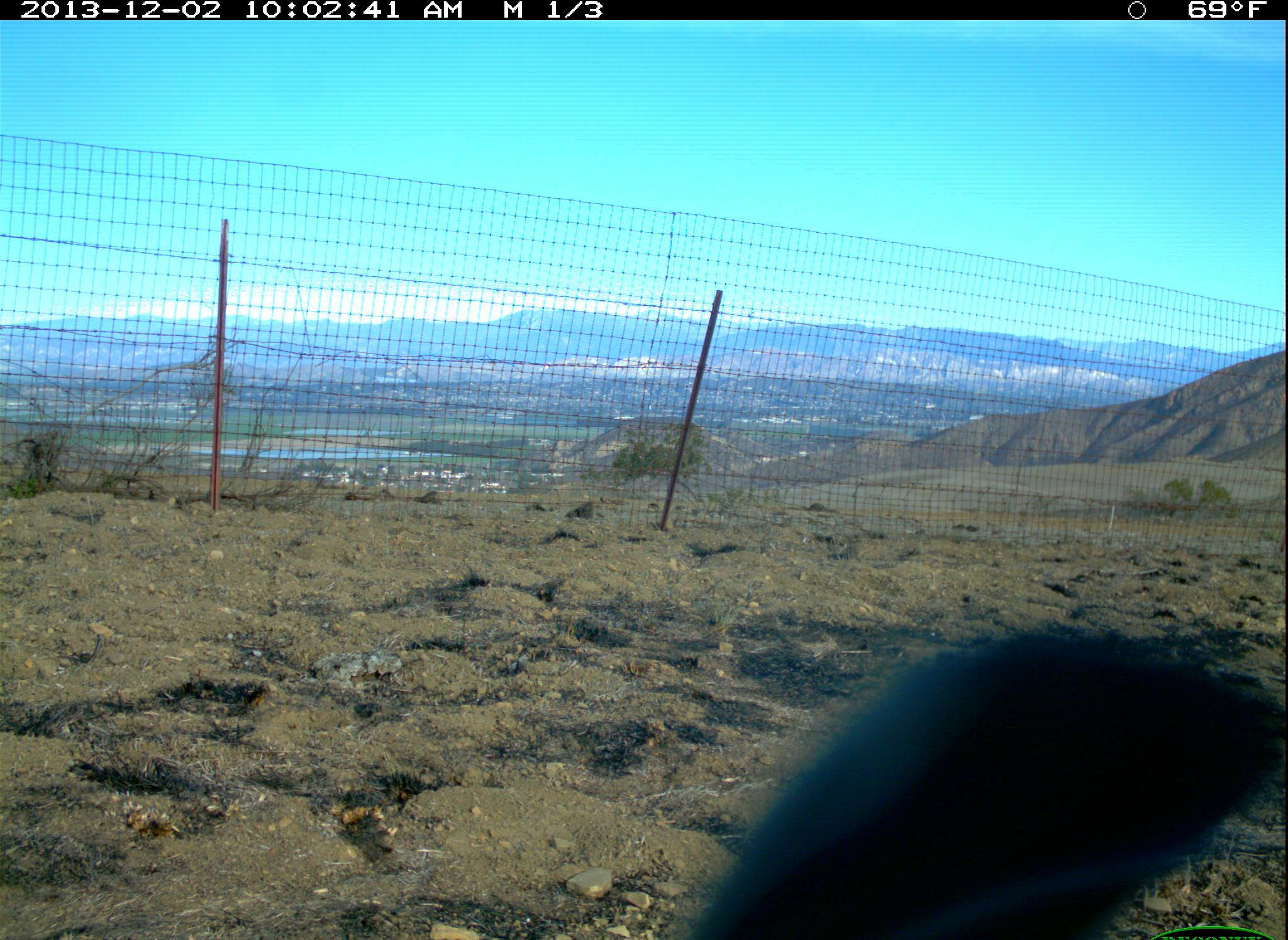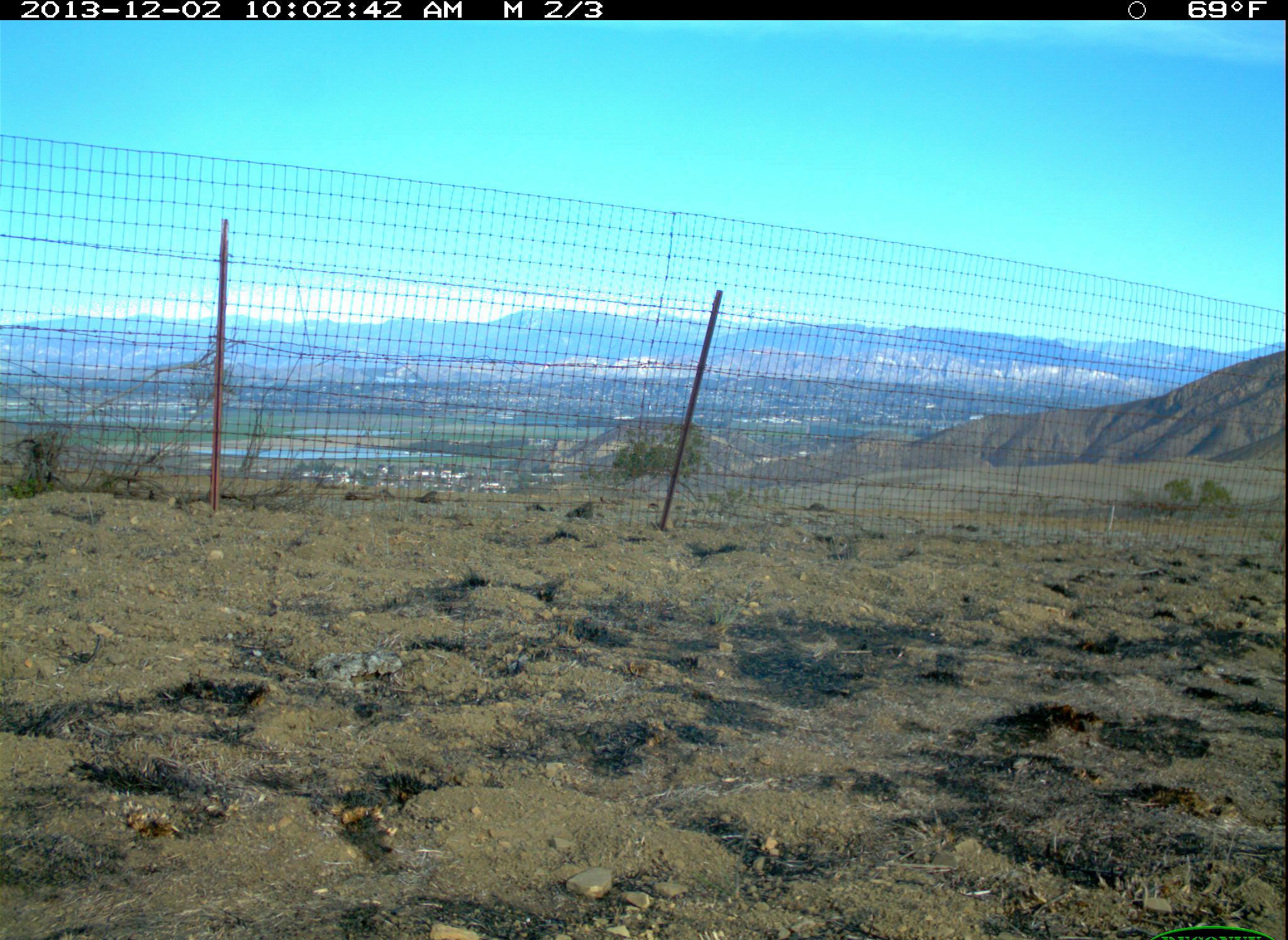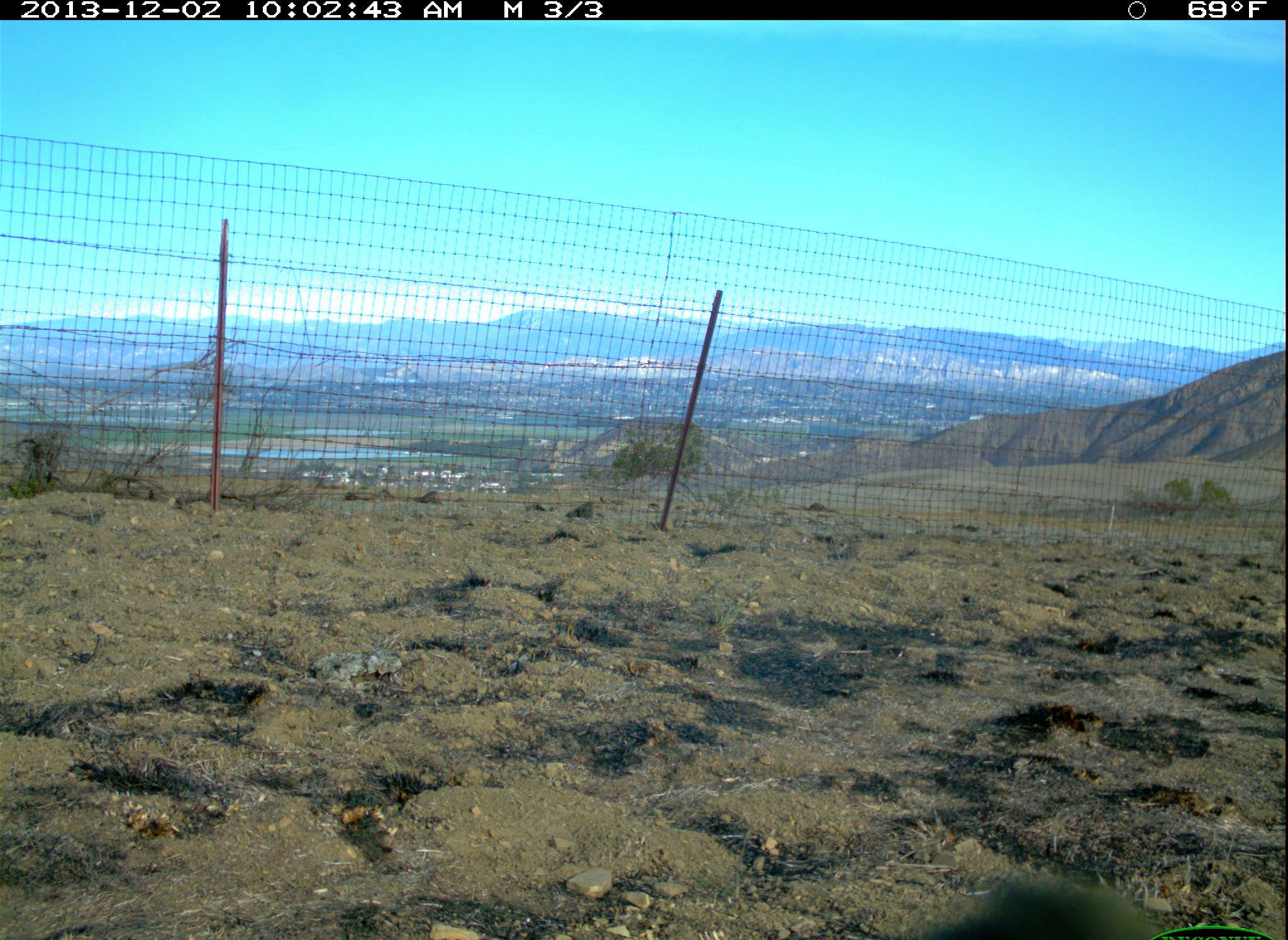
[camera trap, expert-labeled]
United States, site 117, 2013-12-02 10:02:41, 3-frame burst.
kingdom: Animalia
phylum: Chordata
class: Aves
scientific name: Aves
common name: bird